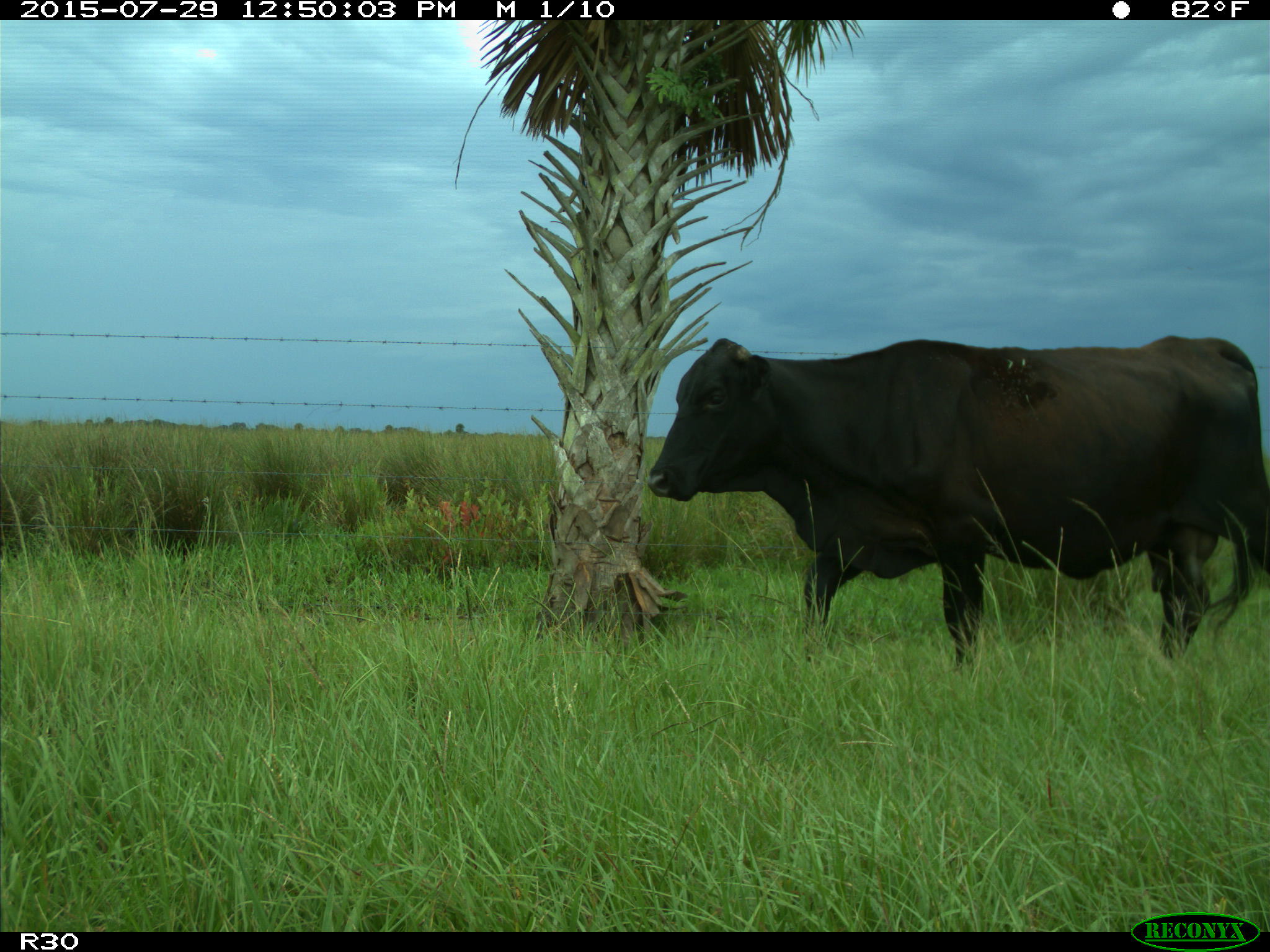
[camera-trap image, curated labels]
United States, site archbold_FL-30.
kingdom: Animalia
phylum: Chordata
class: Mammalia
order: Artiodactyla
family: Bovidae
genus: Bos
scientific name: Bos taurus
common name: domestic cow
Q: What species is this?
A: Bos taurus (domestic cow).